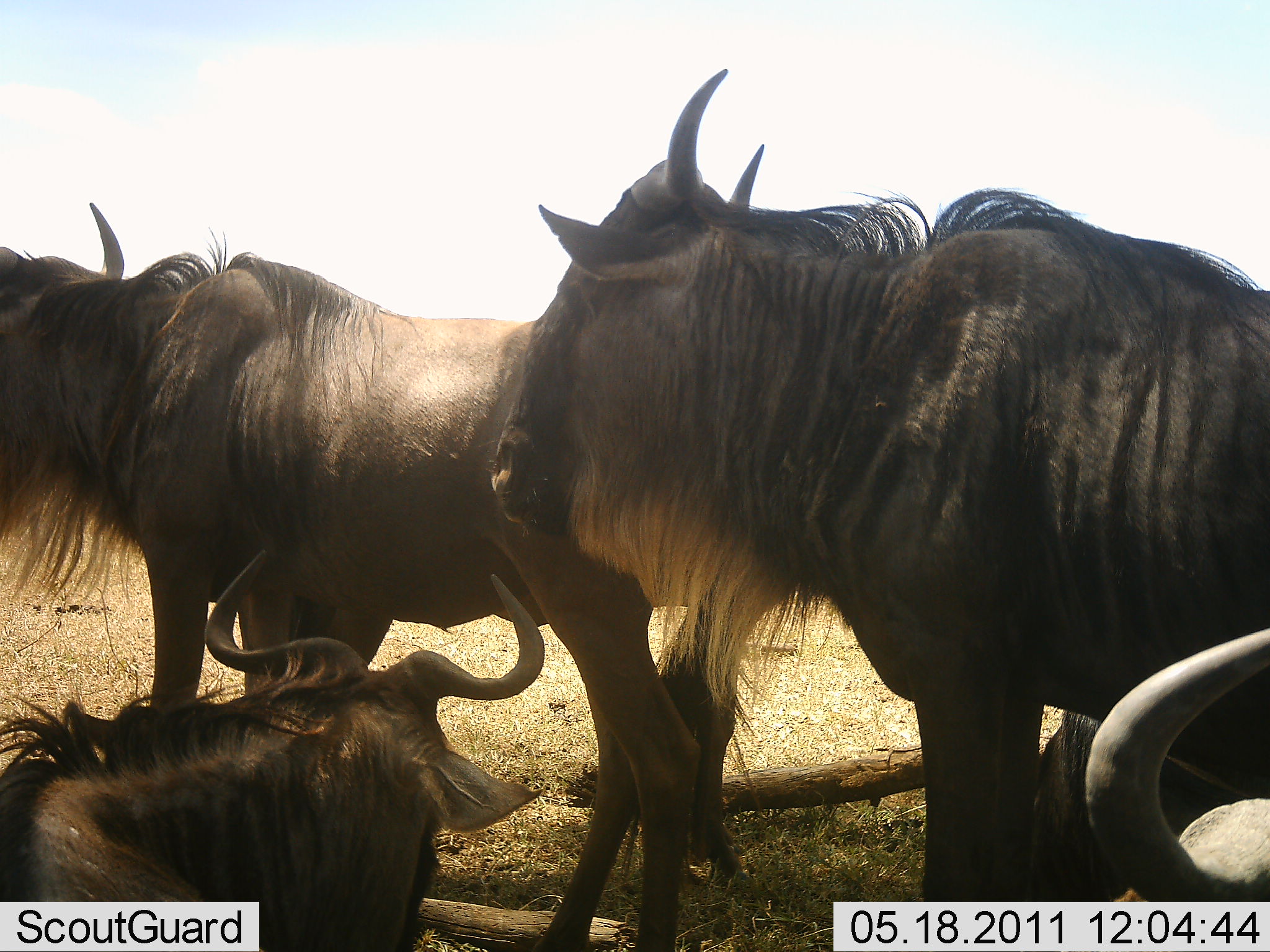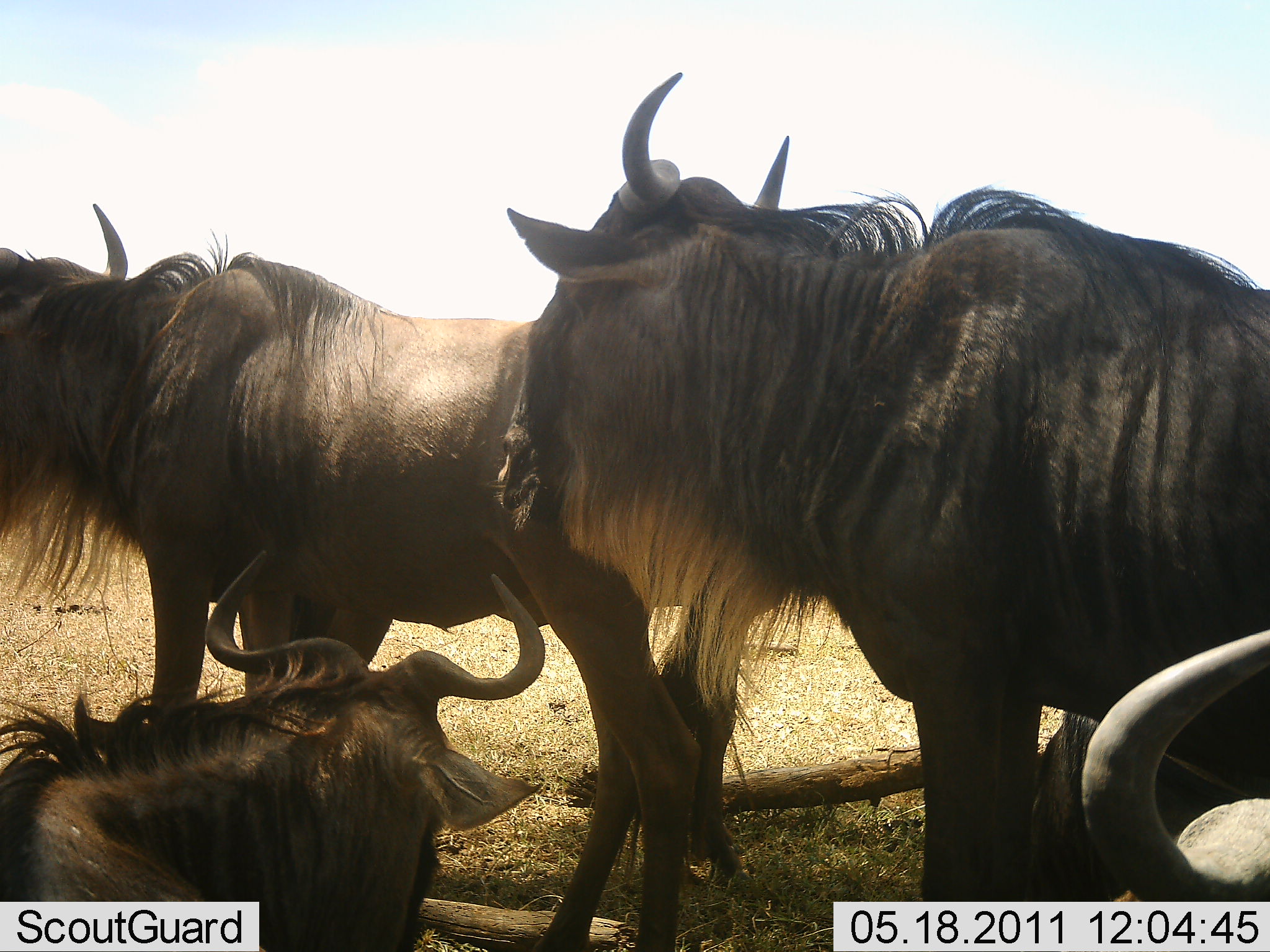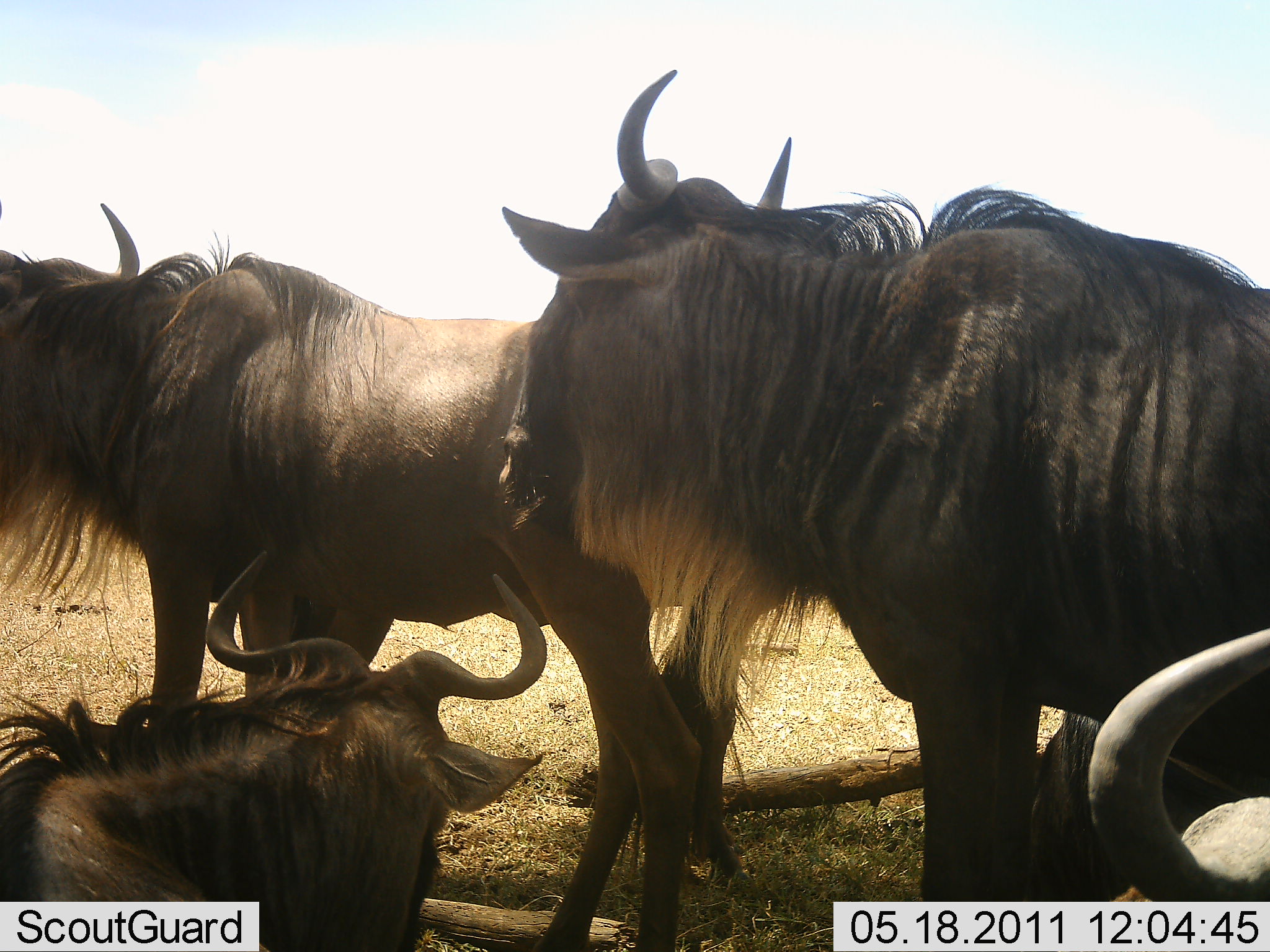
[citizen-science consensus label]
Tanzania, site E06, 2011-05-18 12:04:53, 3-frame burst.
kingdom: Animalia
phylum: Chordata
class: Mammalia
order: Artiodactyla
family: Bovidae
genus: Connochaetes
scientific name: Connochaetes taurinus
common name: blue wildebeest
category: wildebeest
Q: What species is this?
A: Wildebeest (blue wildebeest) (Connochaetes taurinus).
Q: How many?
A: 4.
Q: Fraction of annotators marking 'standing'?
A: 82%.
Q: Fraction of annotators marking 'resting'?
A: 91%.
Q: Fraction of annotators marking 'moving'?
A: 9%.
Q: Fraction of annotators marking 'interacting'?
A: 9%.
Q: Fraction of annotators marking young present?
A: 9%.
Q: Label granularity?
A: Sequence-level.